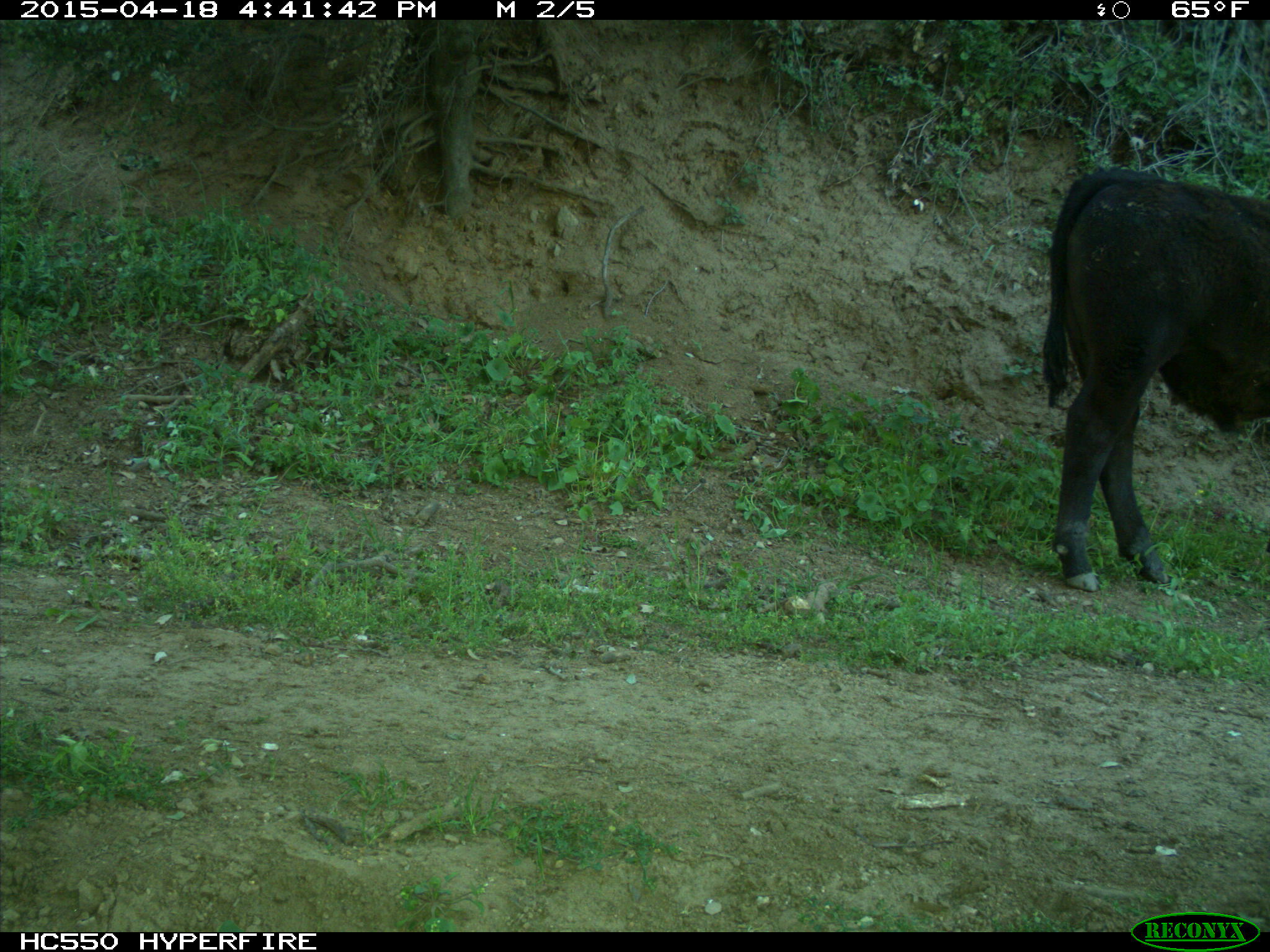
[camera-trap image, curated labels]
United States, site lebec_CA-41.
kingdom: Animalia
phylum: Chordata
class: Mammalia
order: Artiodactyla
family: Bovidae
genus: Bos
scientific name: Bos taurus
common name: domestic cow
Bos taurus (domestic cow).